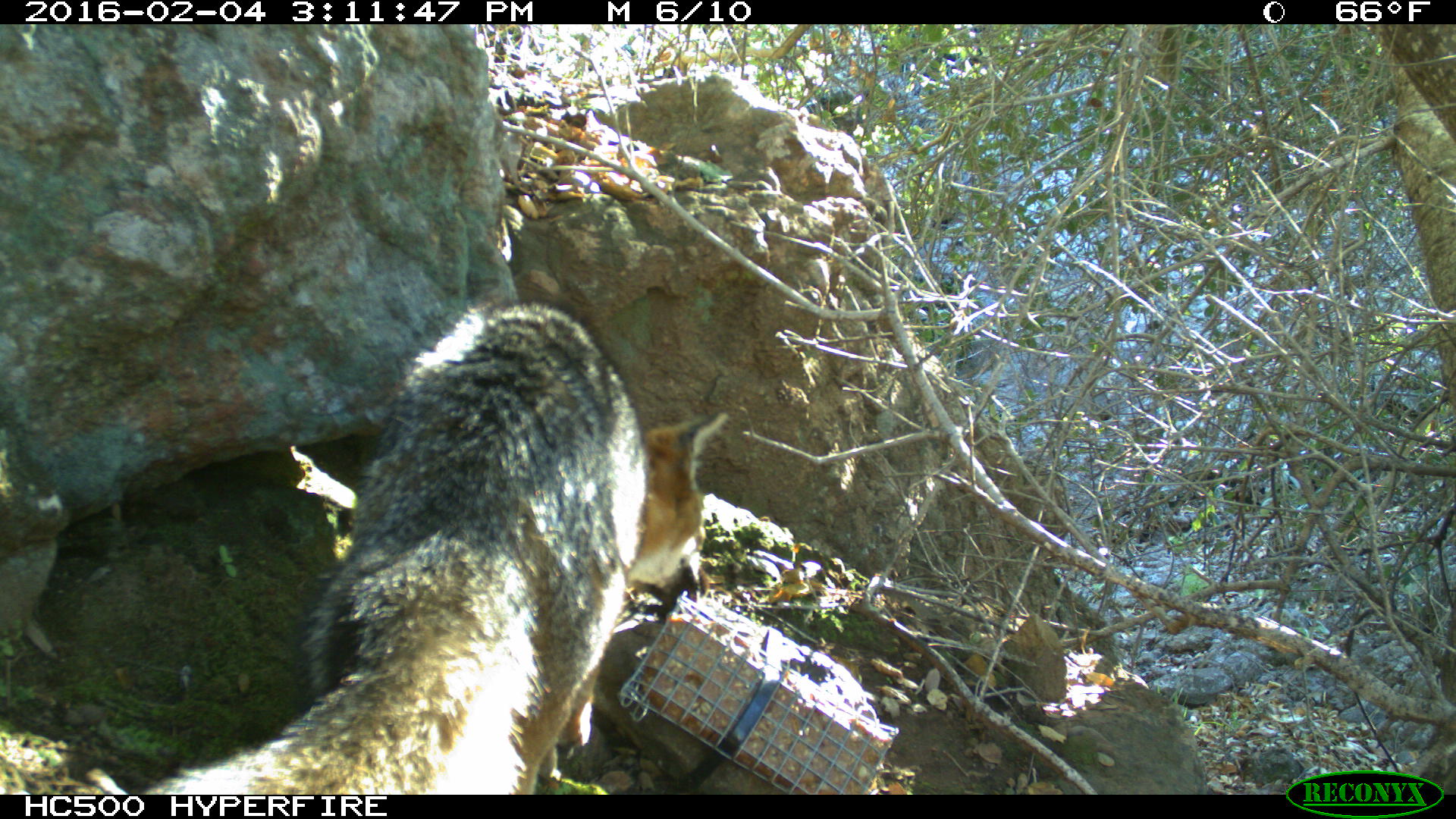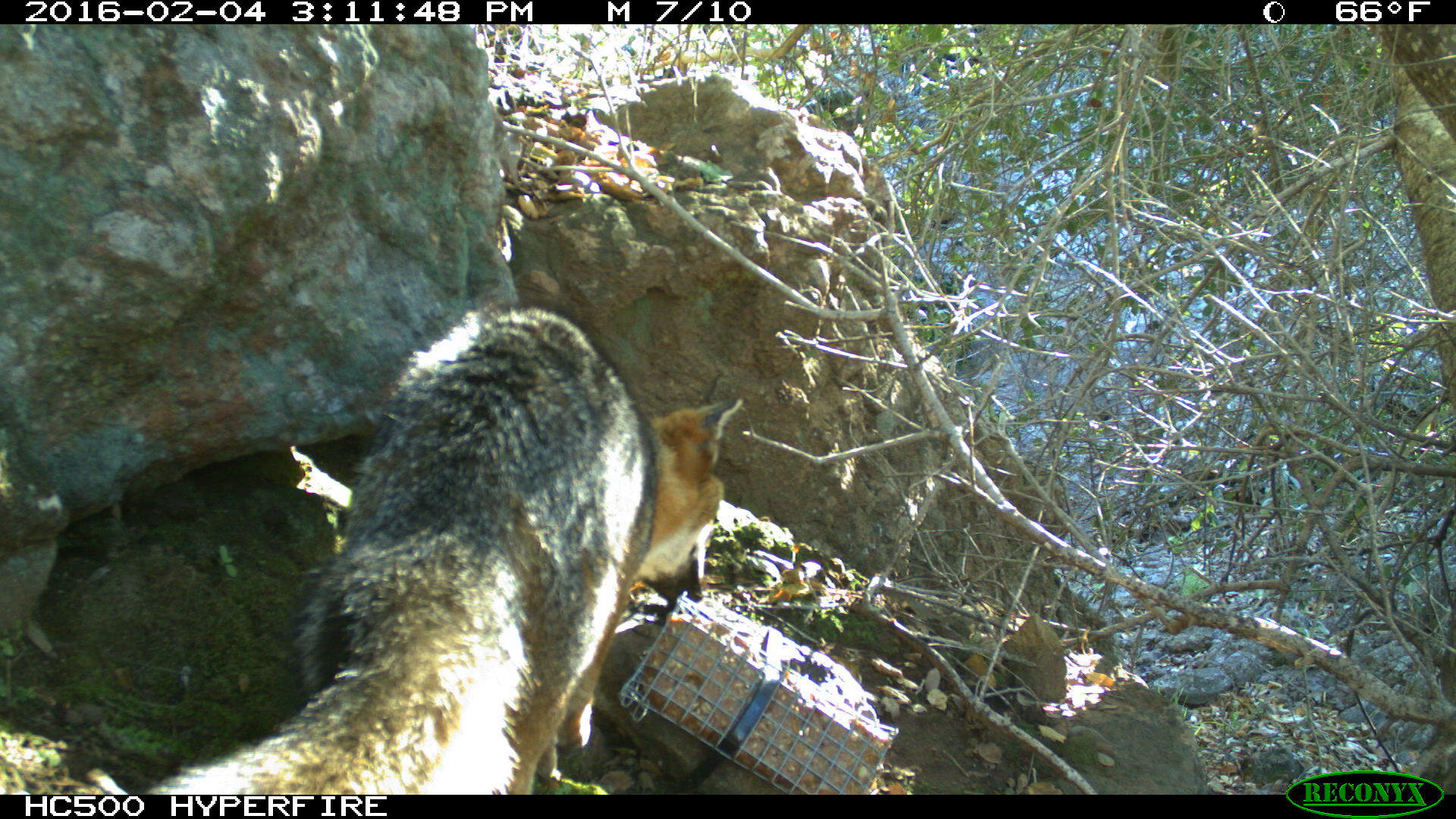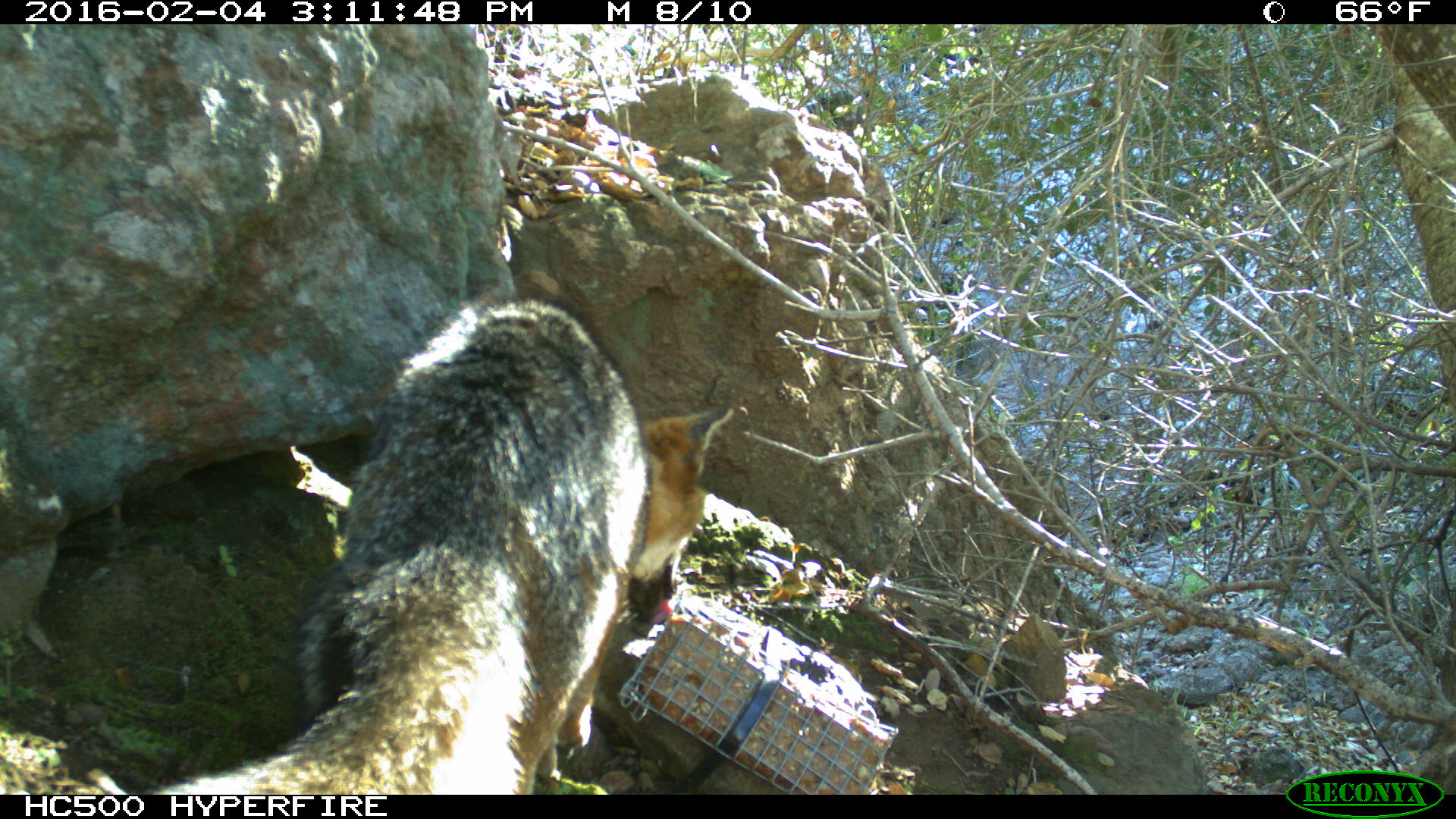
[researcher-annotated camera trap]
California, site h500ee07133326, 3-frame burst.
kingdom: Animalia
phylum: Chordata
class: Mammalia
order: Carnivora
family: Canidae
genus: Urocyon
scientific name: Urocyon littoralis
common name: island fox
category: fox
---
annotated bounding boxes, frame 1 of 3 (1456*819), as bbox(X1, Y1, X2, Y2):
fox: bbox(143, 296, 725, 794)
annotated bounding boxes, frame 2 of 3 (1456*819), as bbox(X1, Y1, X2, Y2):
fox: bbox(143, 295, 741, 794)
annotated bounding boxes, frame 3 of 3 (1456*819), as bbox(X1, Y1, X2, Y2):
fox: bbox(158, 296, 733, 793)